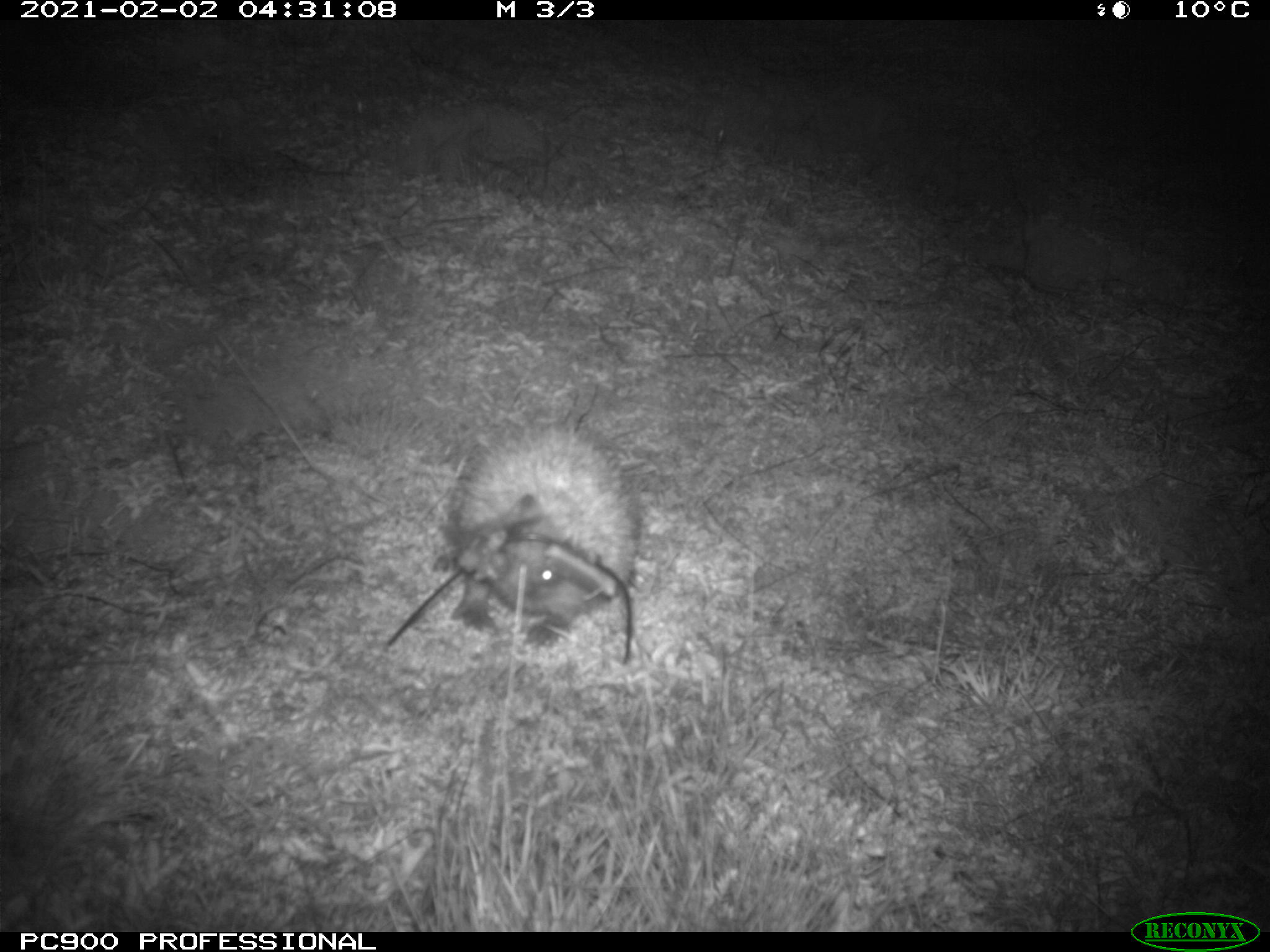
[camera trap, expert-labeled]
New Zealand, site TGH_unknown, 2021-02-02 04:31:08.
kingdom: Animalia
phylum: Chordata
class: Mammalia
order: Eulipotyphla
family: Erinaceidae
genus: Erinaceus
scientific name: Erinaceus europaeus europaeus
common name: european hedgehog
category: hedgehog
Hedgehog (european hedgehog) (Erinaceus europaeus europaeus).